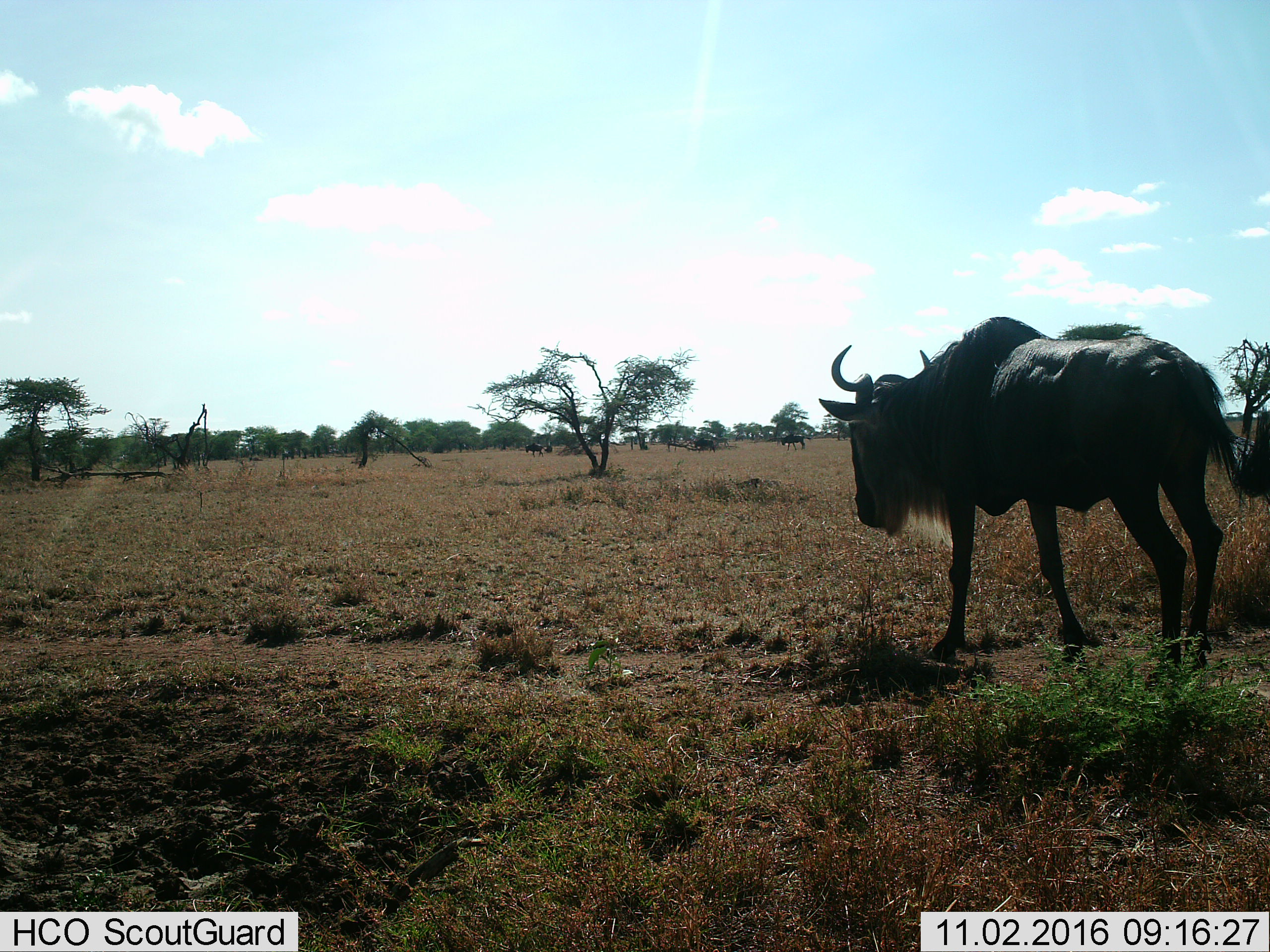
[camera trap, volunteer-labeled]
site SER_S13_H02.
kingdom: Animalia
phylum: Chordata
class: Mammalia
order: Artiodactyla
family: Bovidae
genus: Connochaetes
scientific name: Connochaetes taurinus taurinus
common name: blue wildebeest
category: wildebeestblue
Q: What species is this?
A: Wildebeestblue (blue wildebeest) (Connochaetes taurinus taurinus).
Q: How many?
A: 4.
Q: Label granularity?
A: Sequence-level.